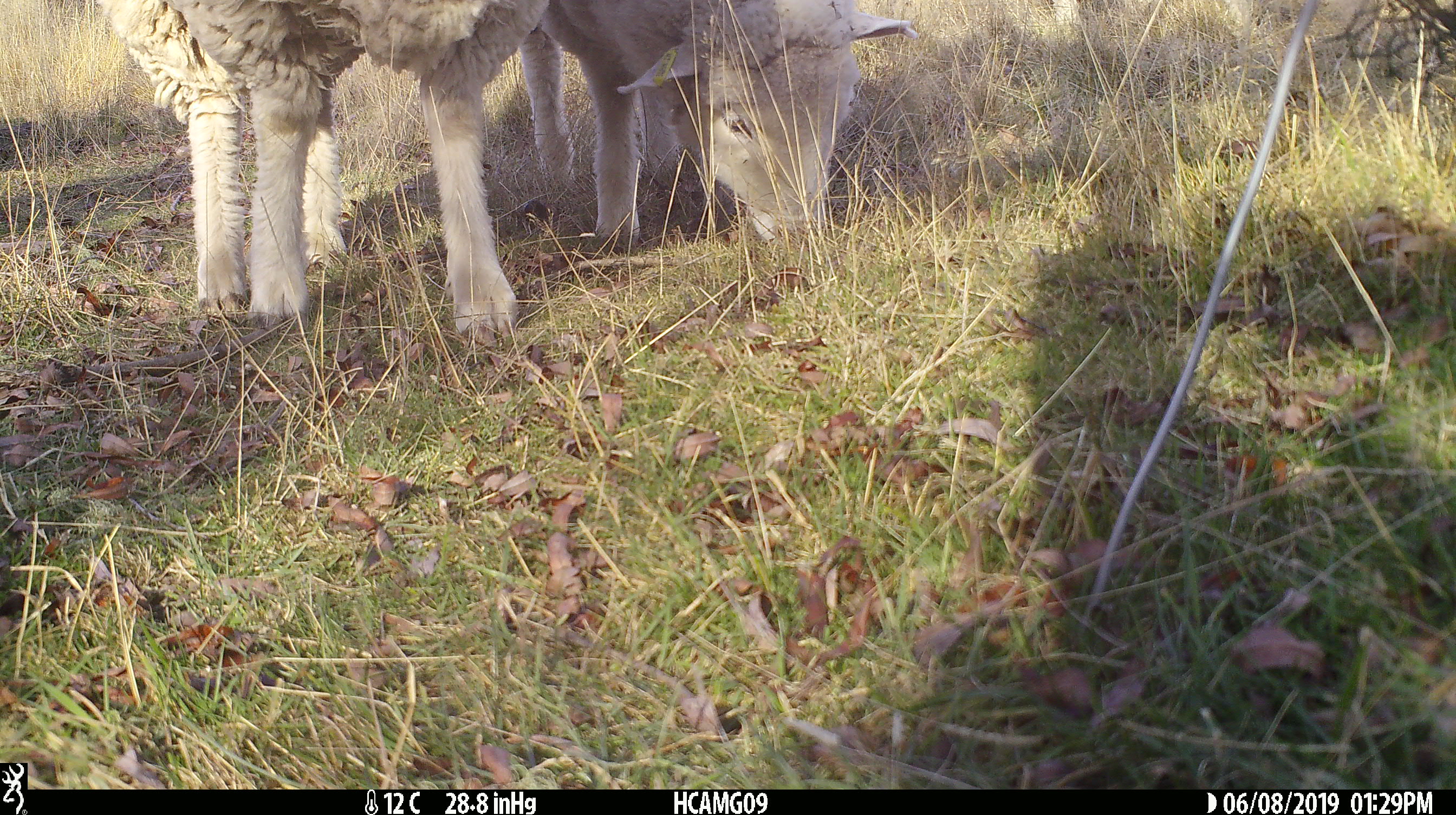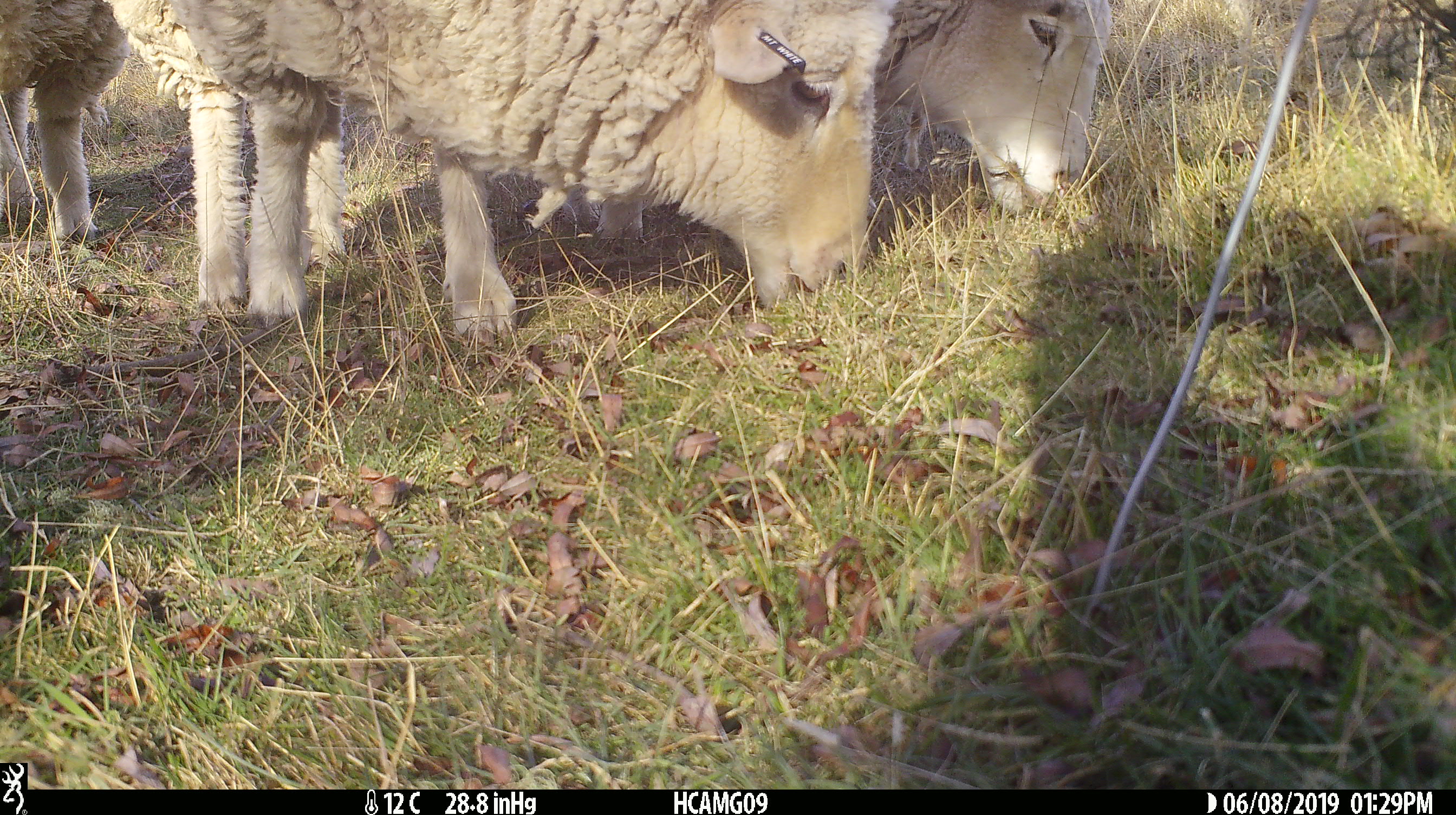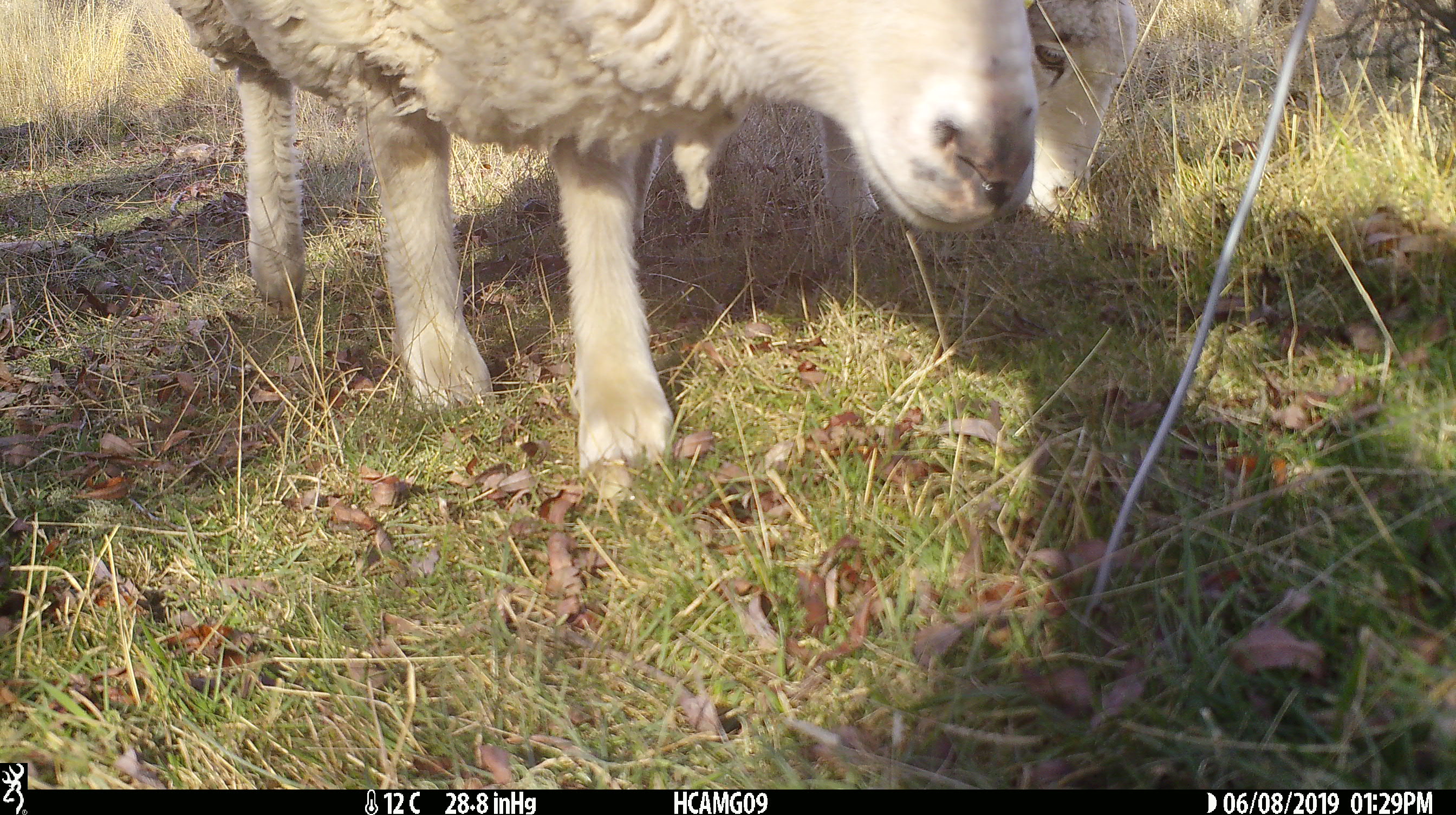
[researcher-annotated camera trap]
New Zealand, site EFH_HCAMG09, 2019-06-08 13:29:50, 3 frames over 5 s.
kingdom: Animalia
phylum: Chordata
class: Mammalia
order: Artiodactyla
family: Bovidae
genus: Ovis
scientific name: Ovis aries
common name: domestic sheep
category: sheep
Sheep (domestic sheep) (Ovis aries).